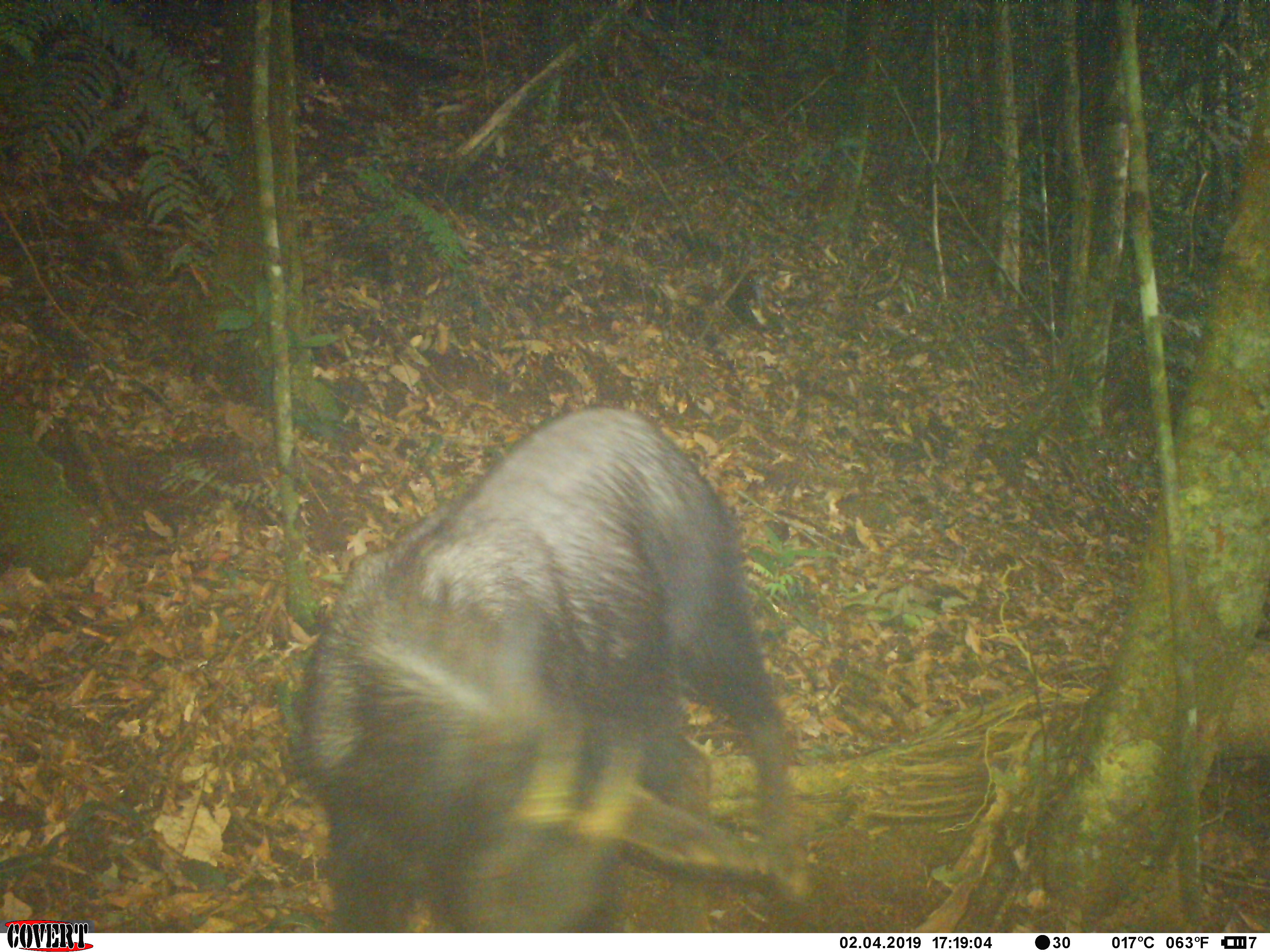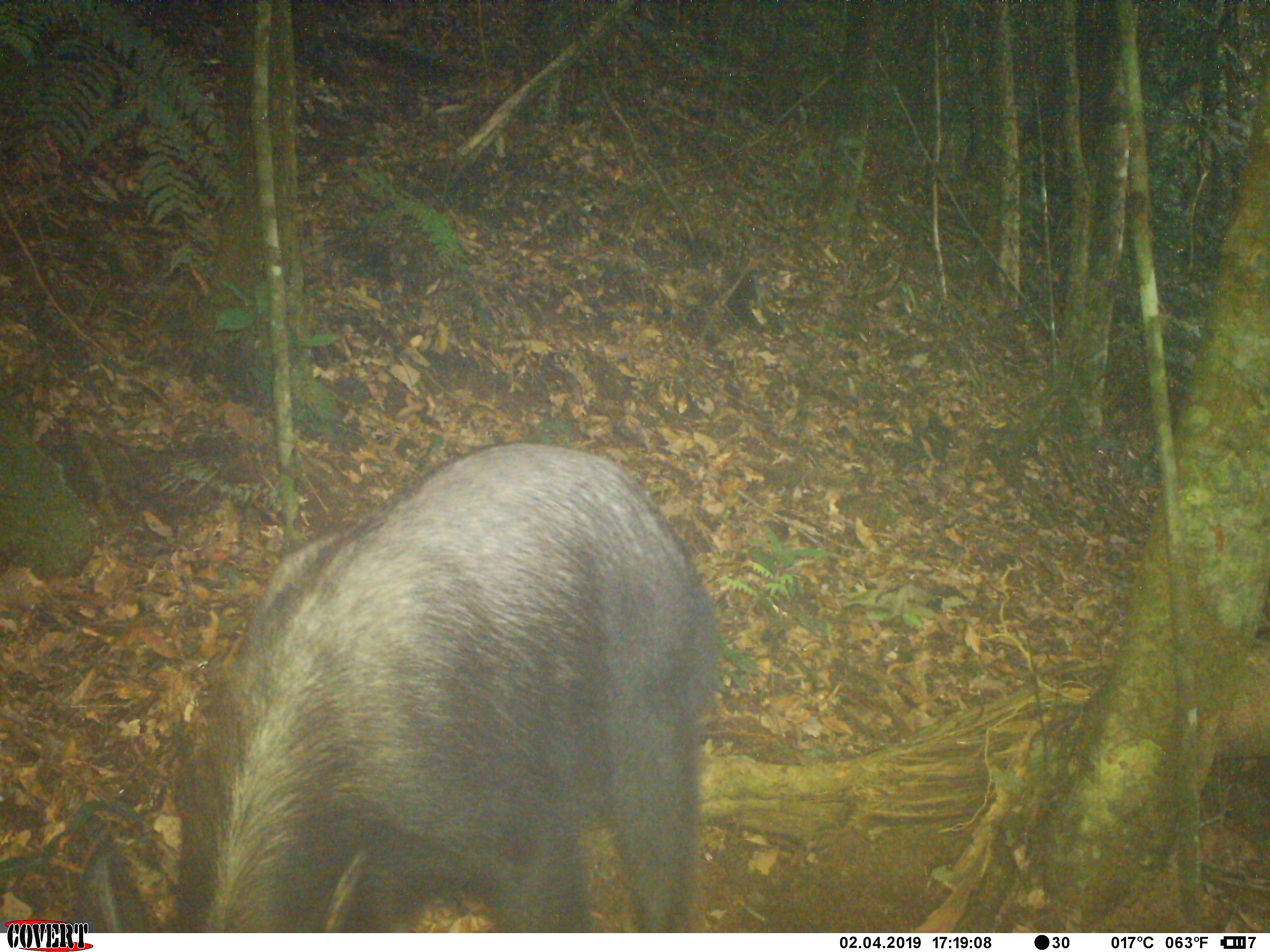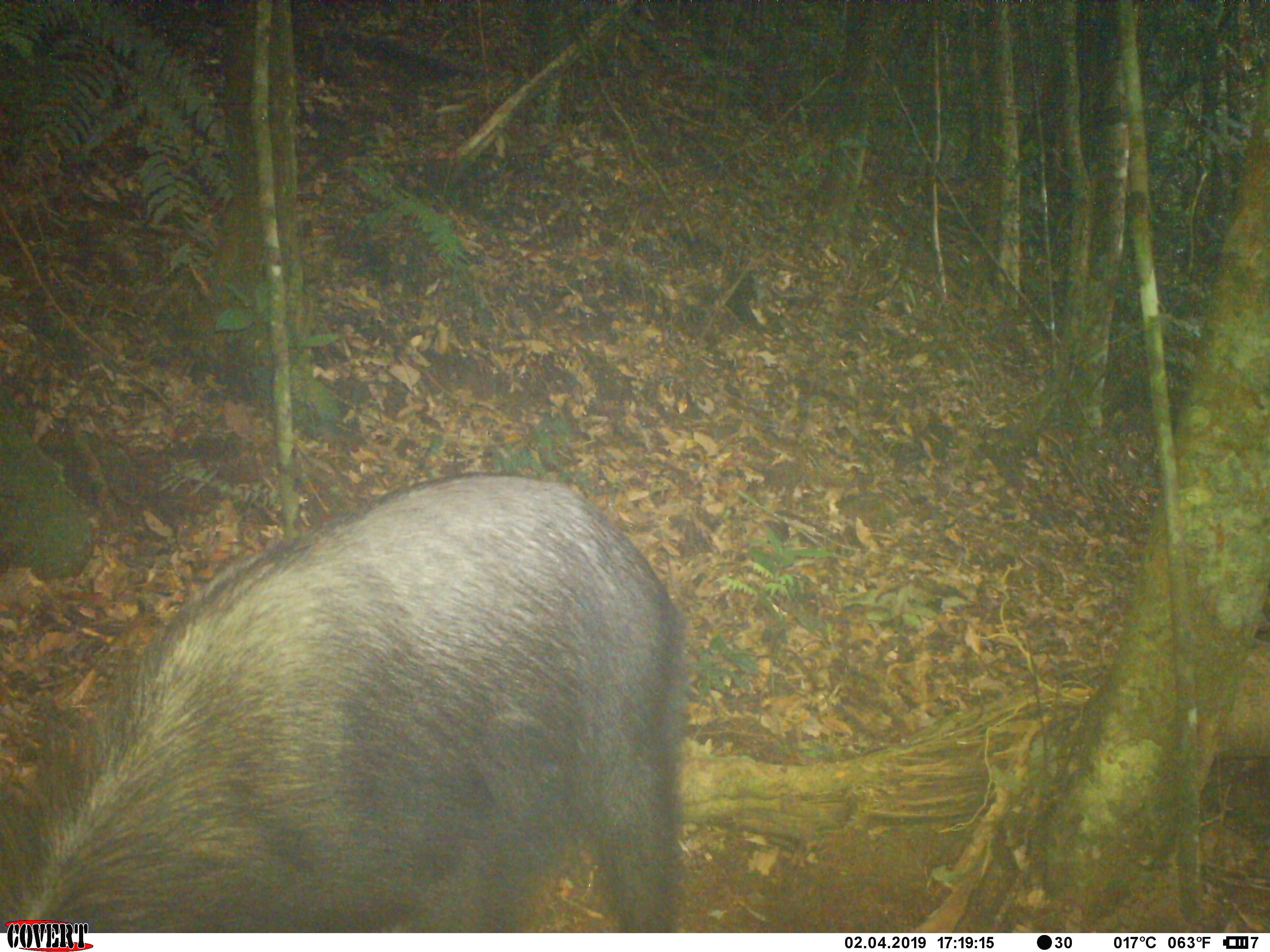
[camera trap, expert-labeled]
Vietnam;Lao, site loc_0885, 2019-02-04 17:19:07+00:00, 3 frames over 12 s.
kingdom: Animalia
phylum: Chordata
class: Mammalia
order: Artiodactyla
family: Bovidae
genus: Capricornis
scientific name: Capricornis sumatraensis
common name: chinese serow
Chinese serow (Capricornis sumatraensis). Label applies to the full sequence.